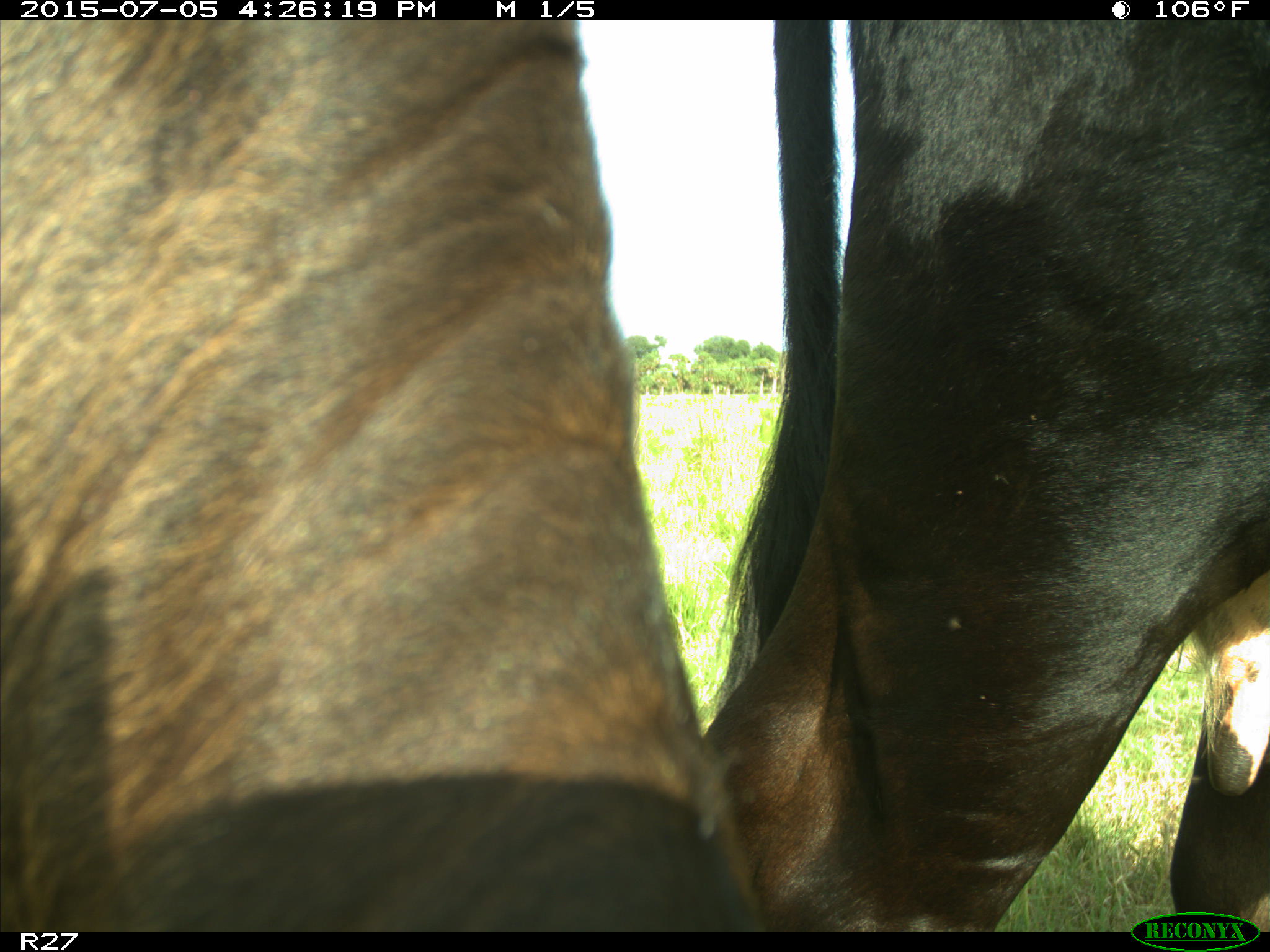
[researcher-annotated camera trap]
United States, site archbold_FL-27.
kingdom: Animalia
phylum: Chordata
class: Mammalia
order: Artiodactyla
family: Bovidae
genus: Bos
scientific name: Bos taurus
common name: domestic cow